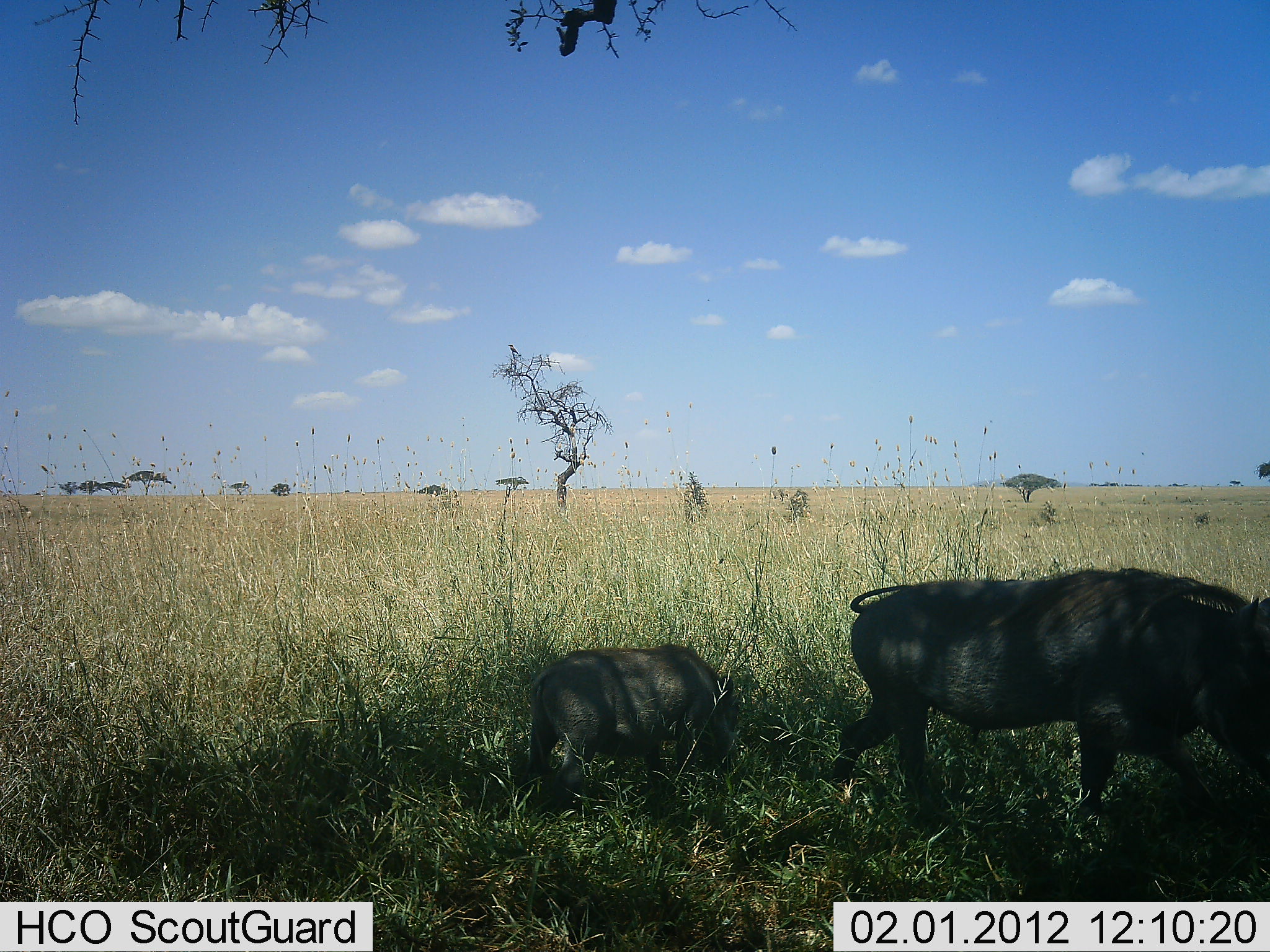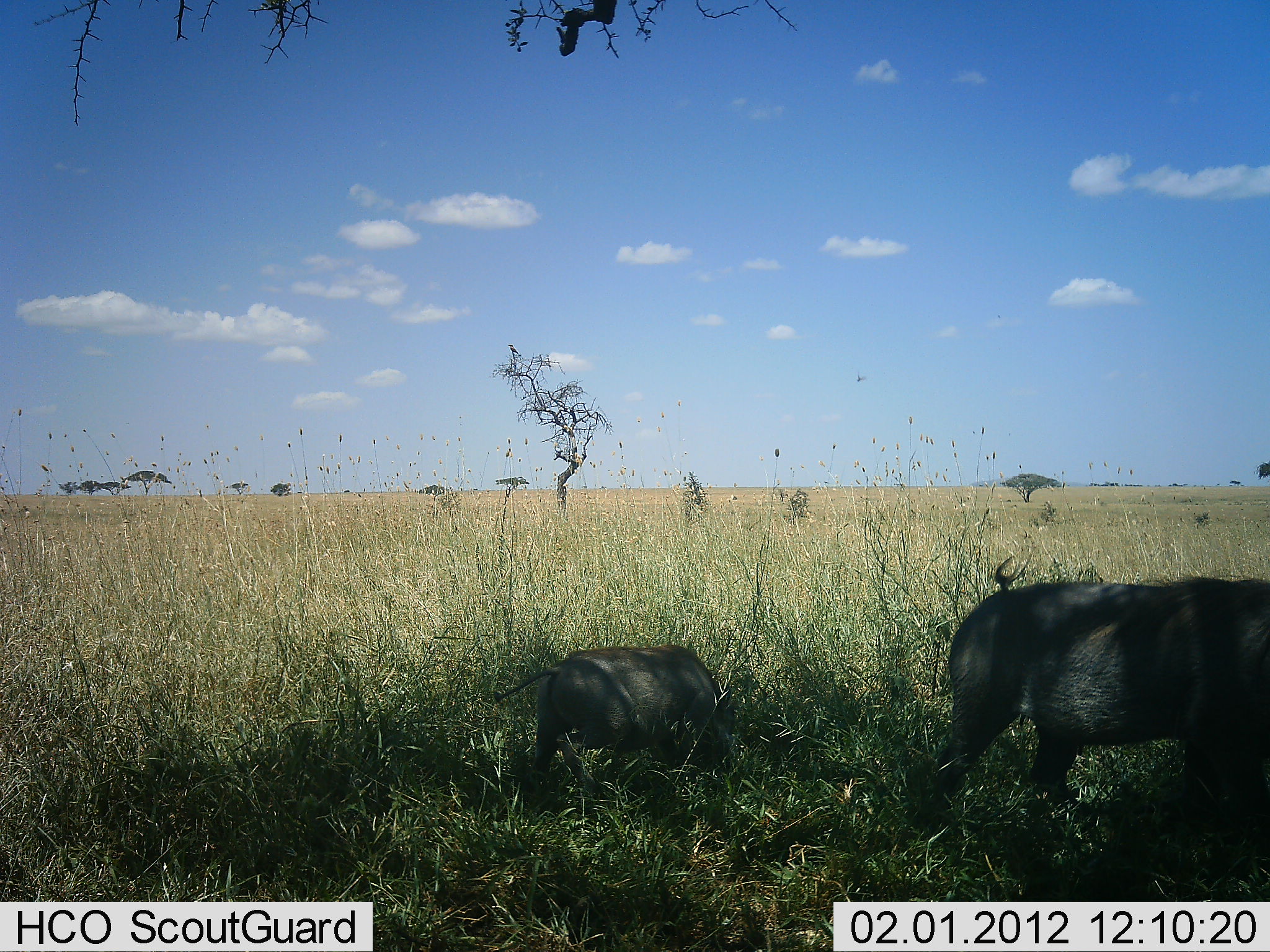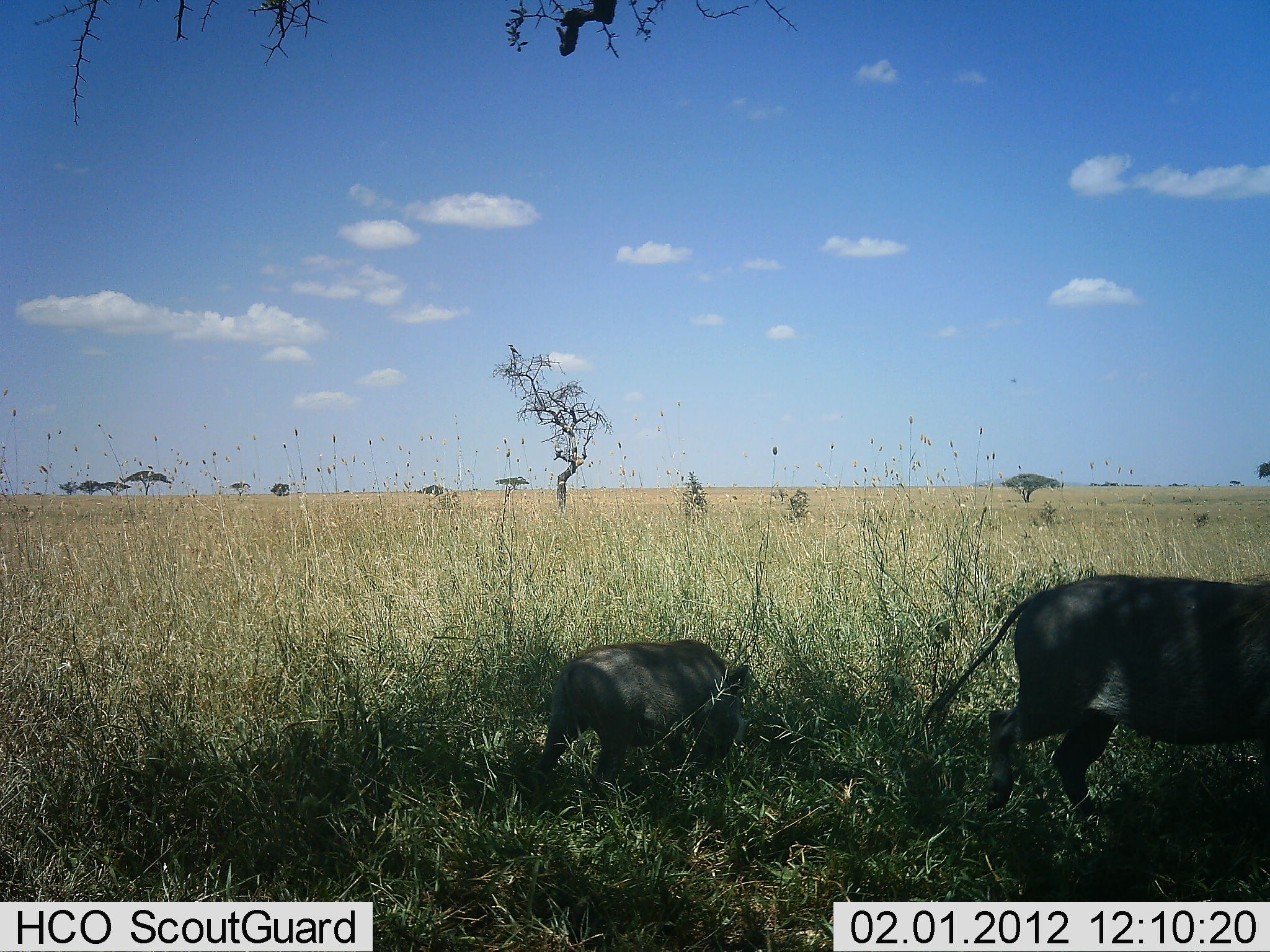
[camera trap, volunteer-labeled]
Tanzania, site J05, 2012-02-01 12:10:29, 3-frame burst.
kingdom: Animalia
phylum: Chordata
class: Mammalia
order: Artiodactyla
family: Suidae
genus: Phacochoerus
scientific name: Phacochoerus africanus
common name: warthog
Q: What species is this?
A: Warthog (Phacochoerus africanus).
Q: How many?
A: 2.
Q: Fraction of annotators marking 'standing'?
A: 9%.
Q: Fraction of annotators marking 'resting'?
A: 0%.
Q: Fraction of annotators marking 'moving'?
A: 65%.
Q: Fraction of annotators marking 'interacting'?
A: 0%.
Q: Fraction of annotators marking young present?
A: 57%.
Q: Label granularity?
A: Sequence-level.